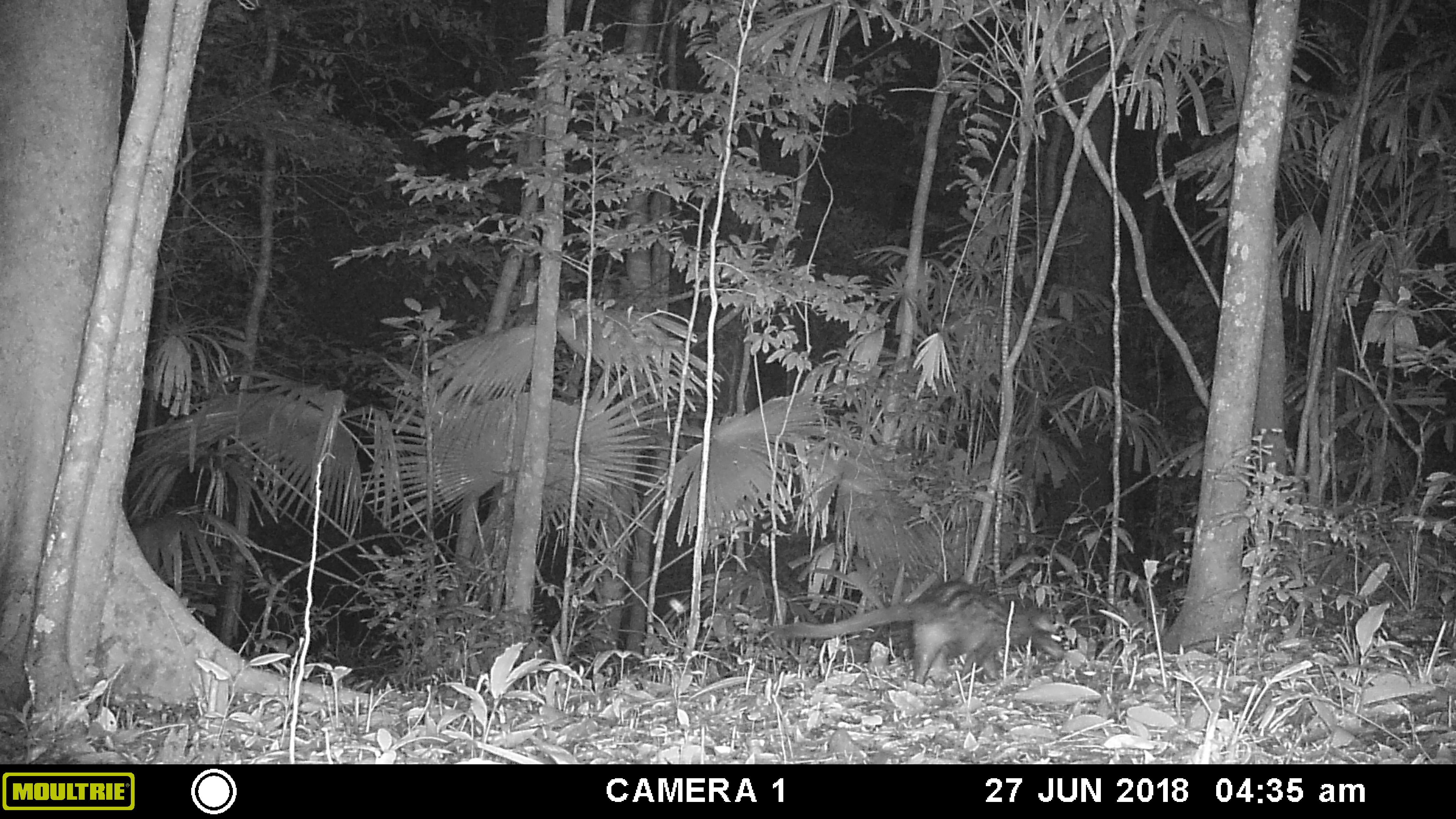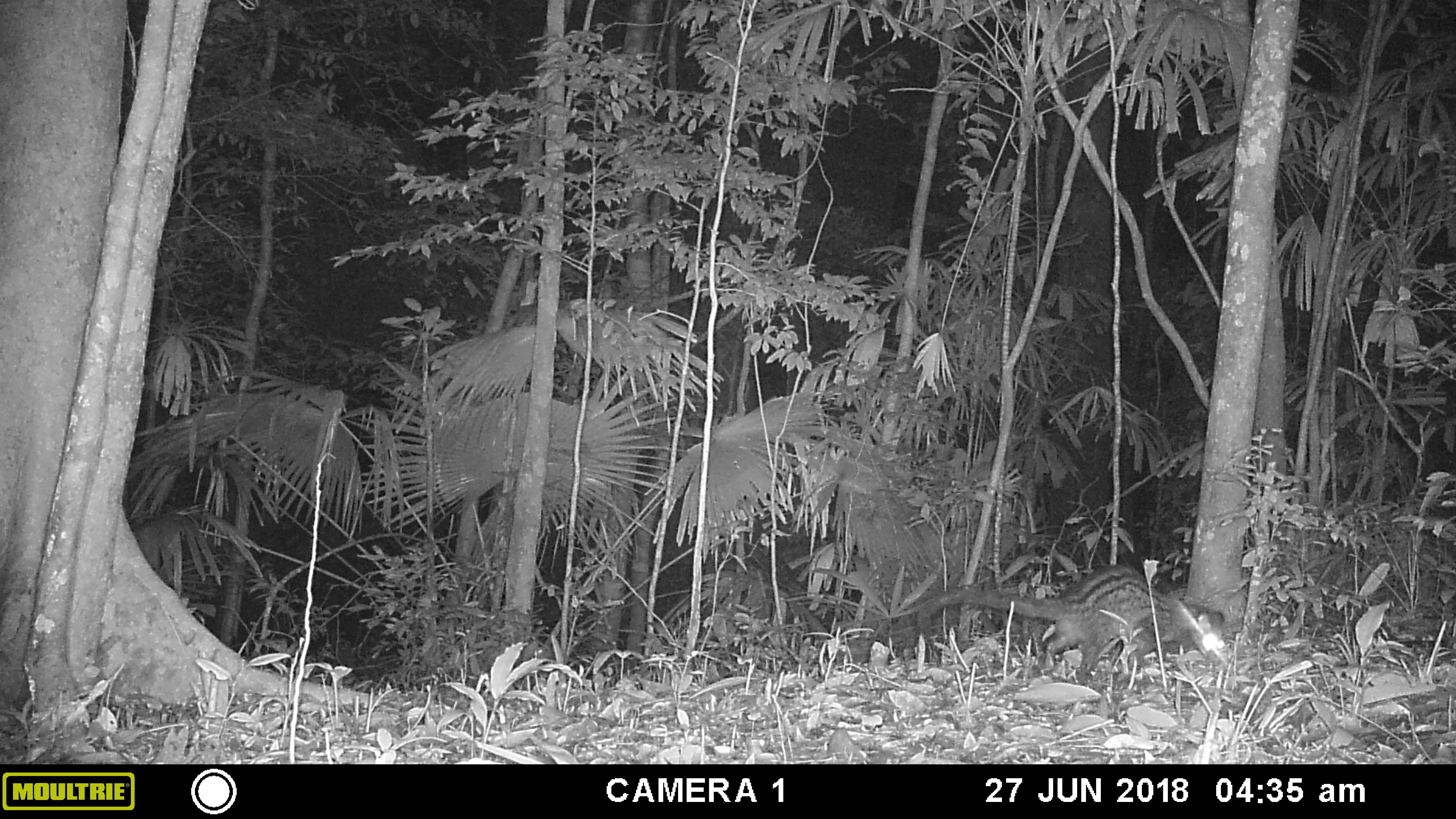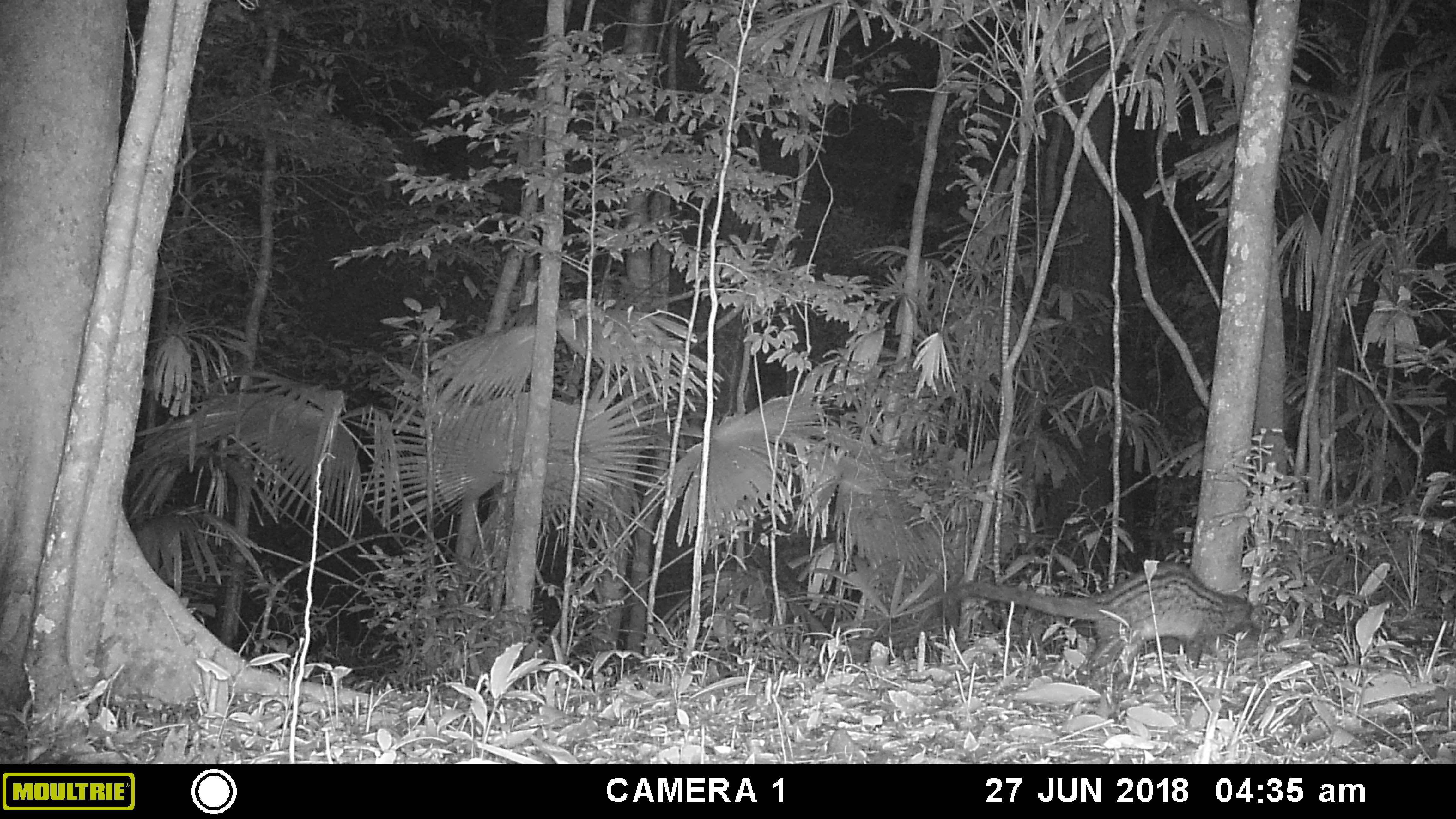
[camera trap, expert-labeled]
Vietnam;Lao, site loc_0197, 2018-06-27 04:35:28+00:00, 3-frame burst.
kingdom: Animalia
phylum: Chordata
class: Mammalia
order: Carnivora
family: Viverridae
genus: Paradoxurus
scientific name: Paradoxurus hermaphroditus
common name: common palm civet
Common palm civet (Paradoxurus hermaphroditus). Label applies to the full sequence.